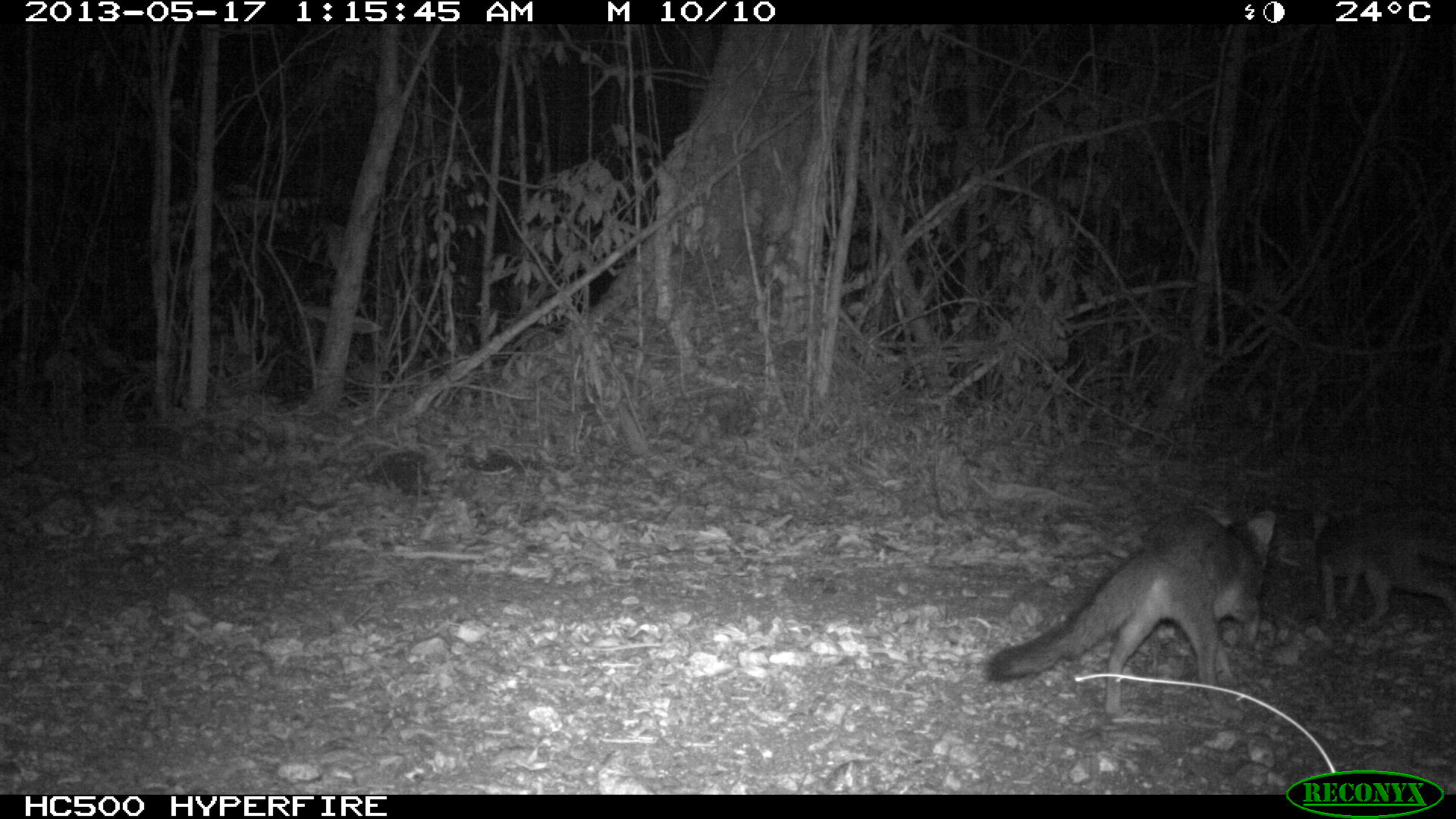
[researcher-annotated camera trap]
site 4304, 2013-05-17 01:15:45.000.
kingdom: Animalia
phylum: Chordata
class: Mammalia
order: Carnivora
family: Canidae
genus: Urocyon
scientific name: Urocyon cinereoargenteus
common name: gray fox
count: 2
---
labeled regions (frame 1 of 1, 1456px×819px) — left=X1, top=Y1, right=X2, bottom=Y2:
urocyon cinereoargenteus: left=980, top=509, right=1276, bottom=719; left=1314, top=509, right=1456, bottom=623